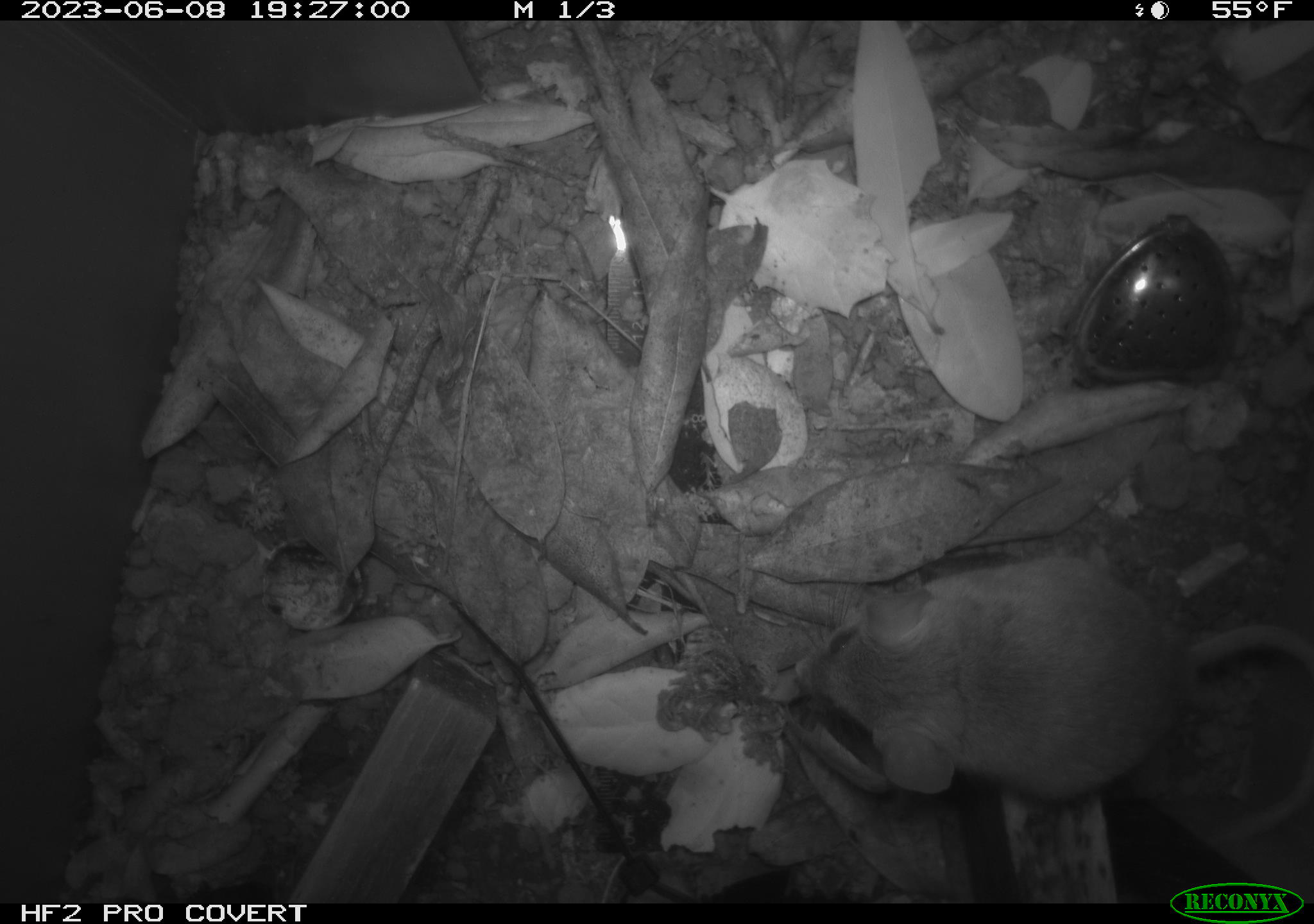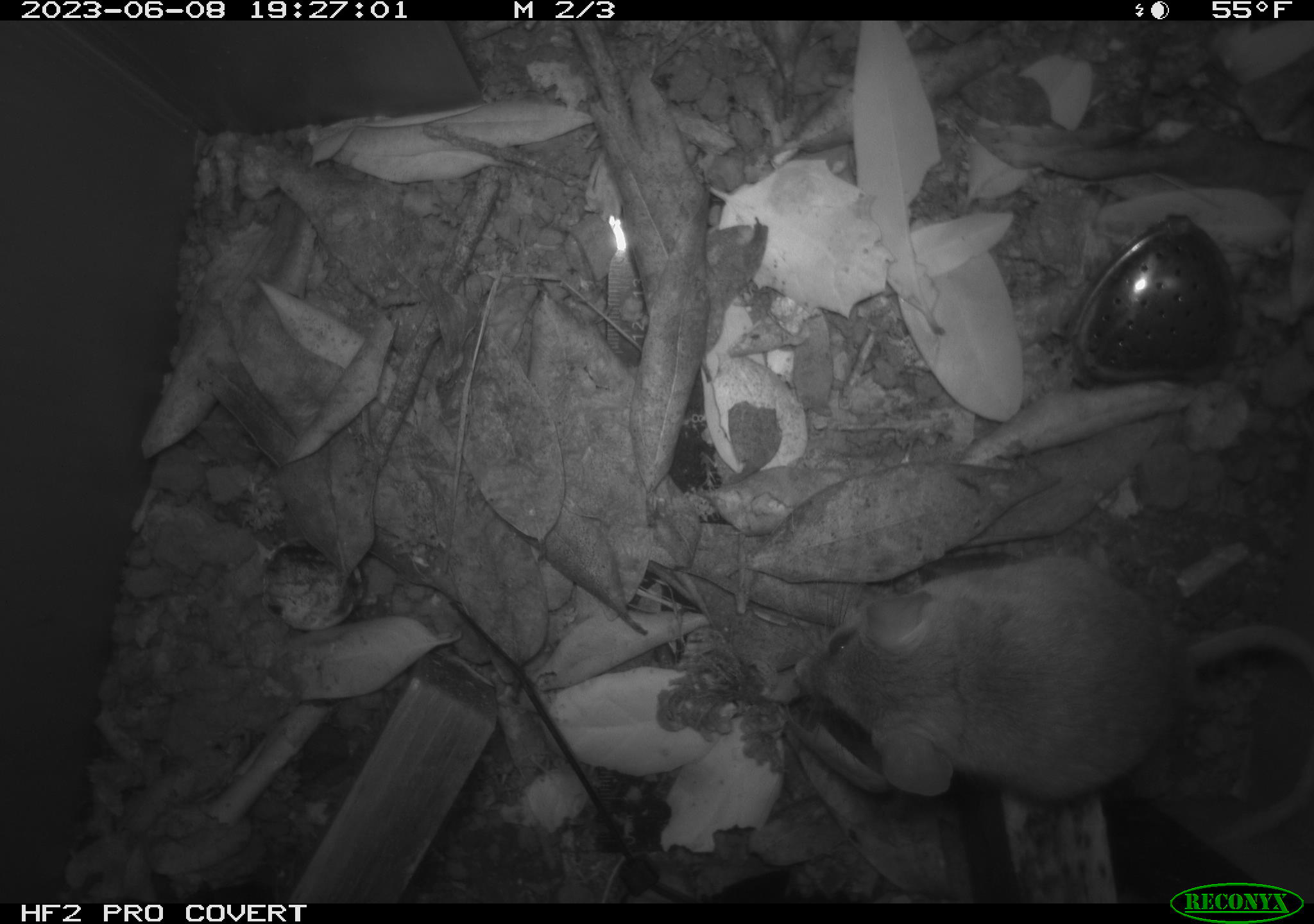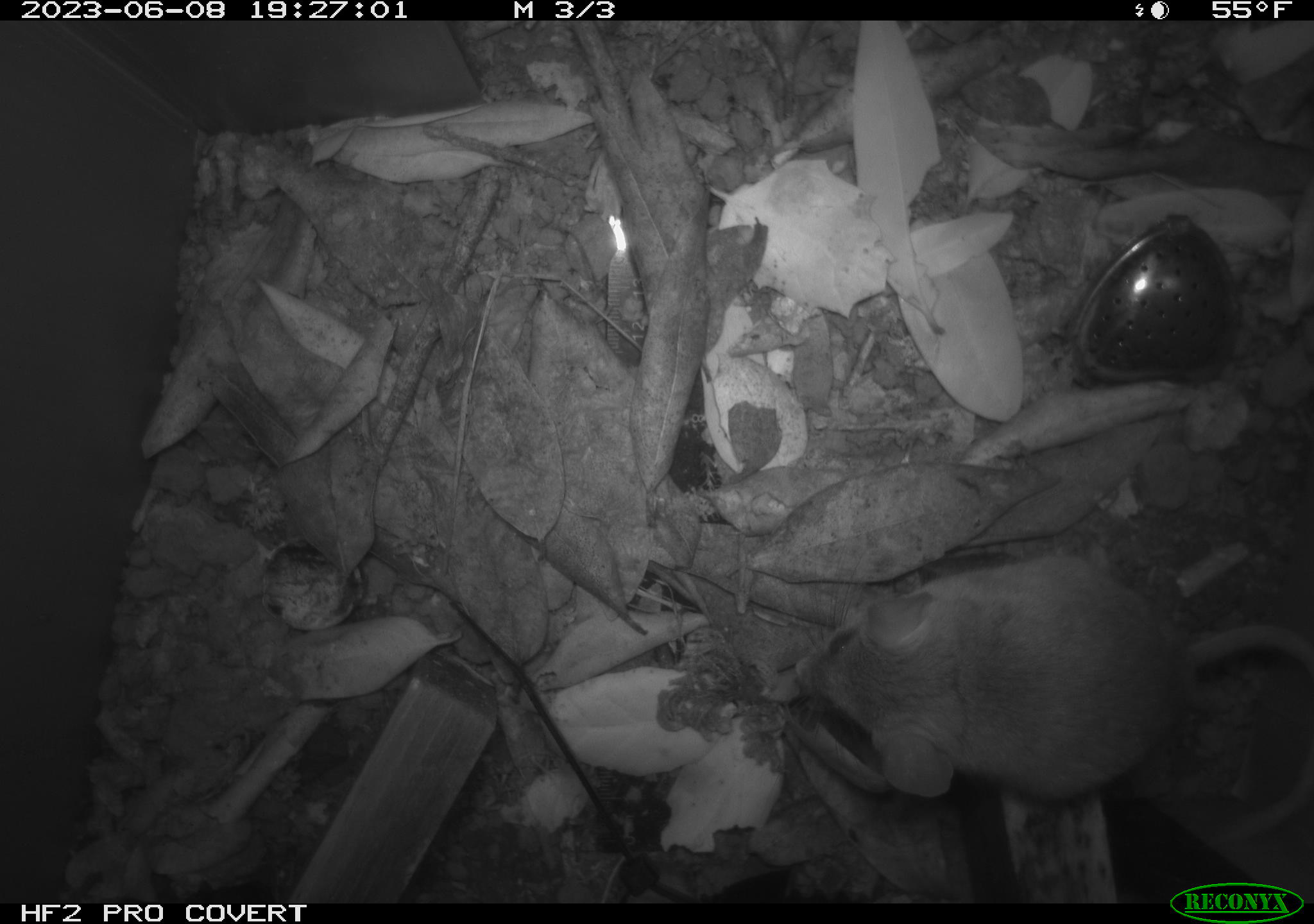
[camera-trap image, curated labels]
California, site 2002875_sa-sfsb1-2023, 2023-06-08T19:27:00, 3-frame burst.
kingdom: Animalia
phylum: Chordata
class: Mammalia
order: Rodentia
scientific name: Rodentia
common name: mouse species